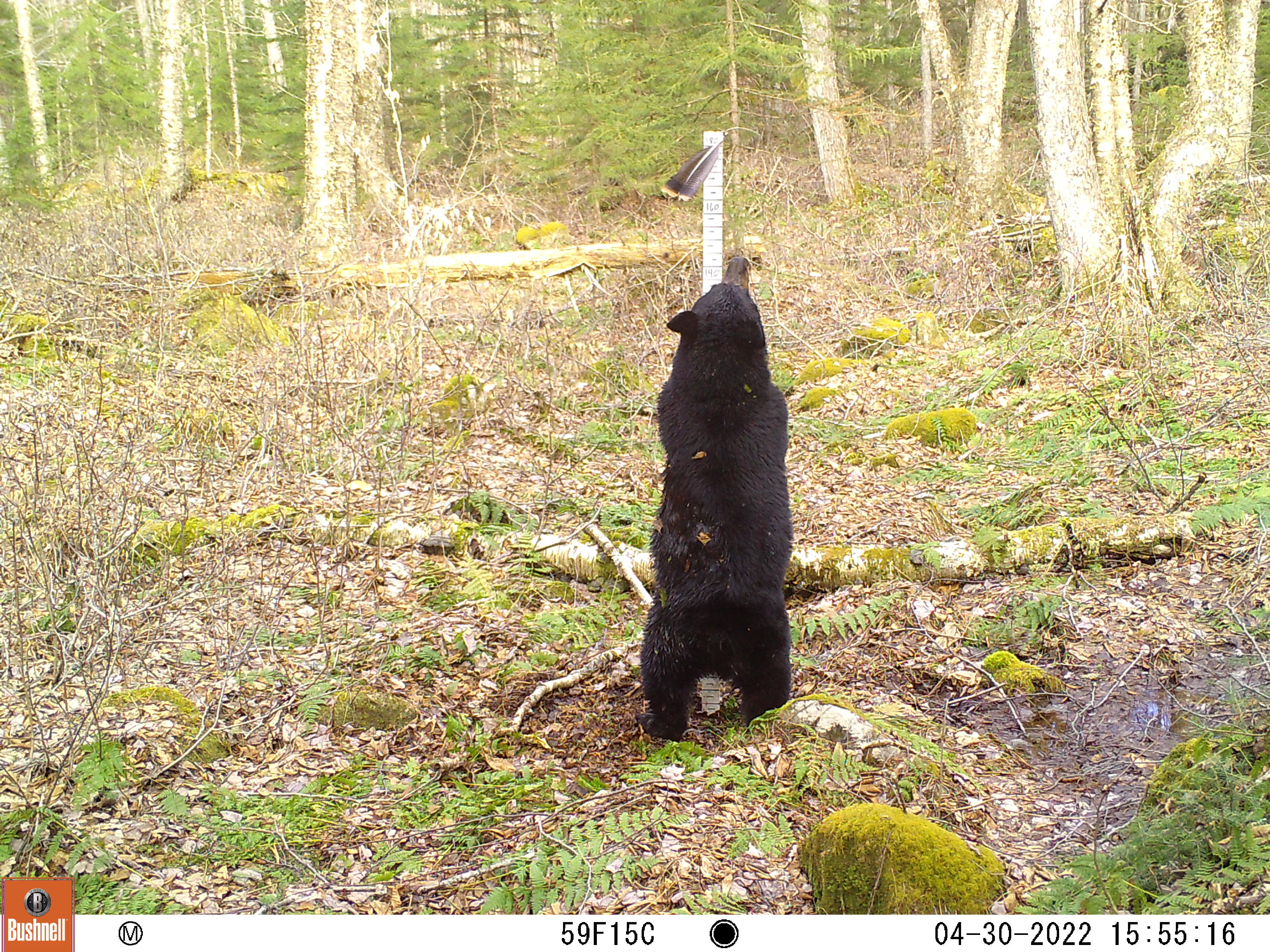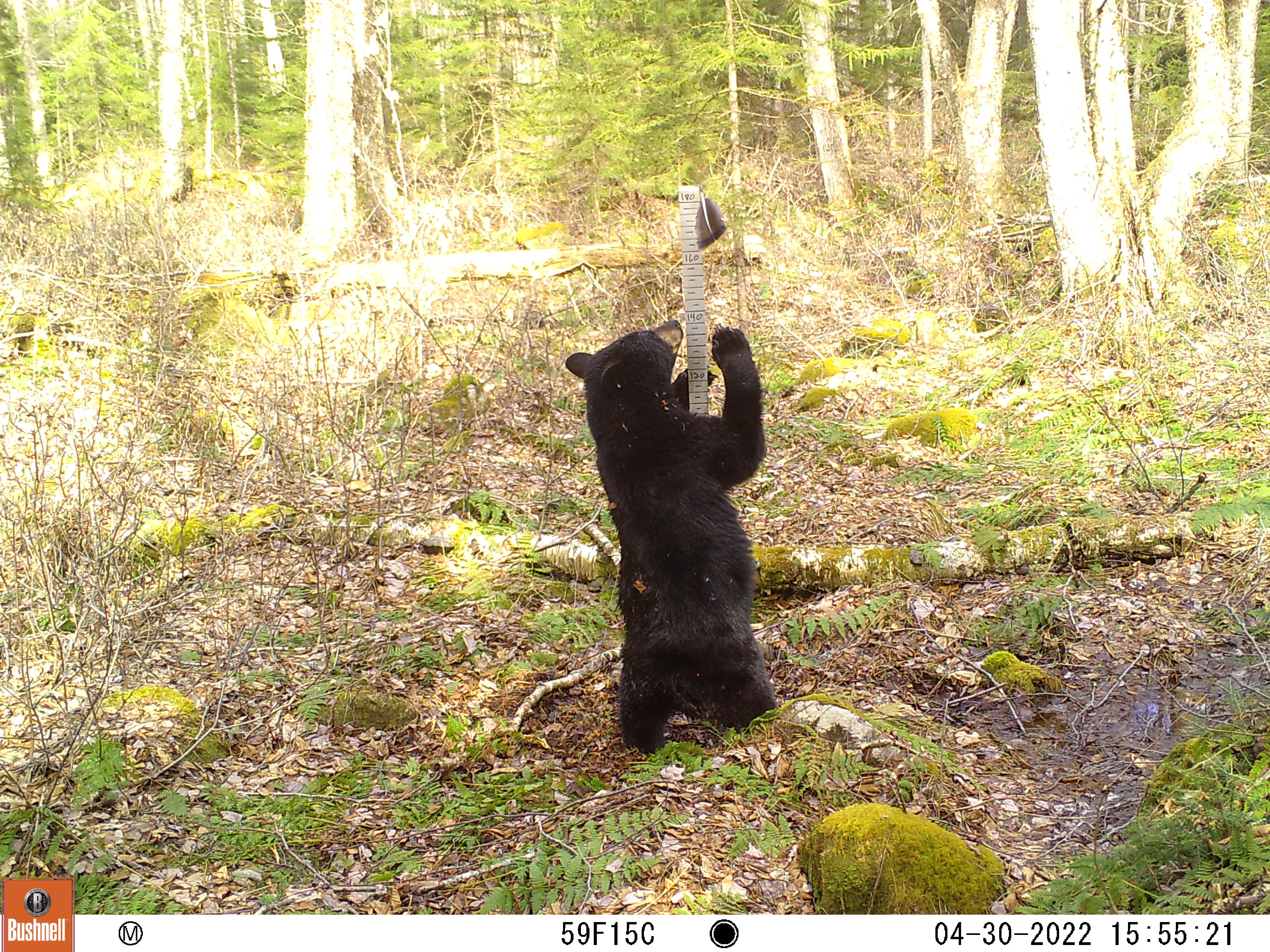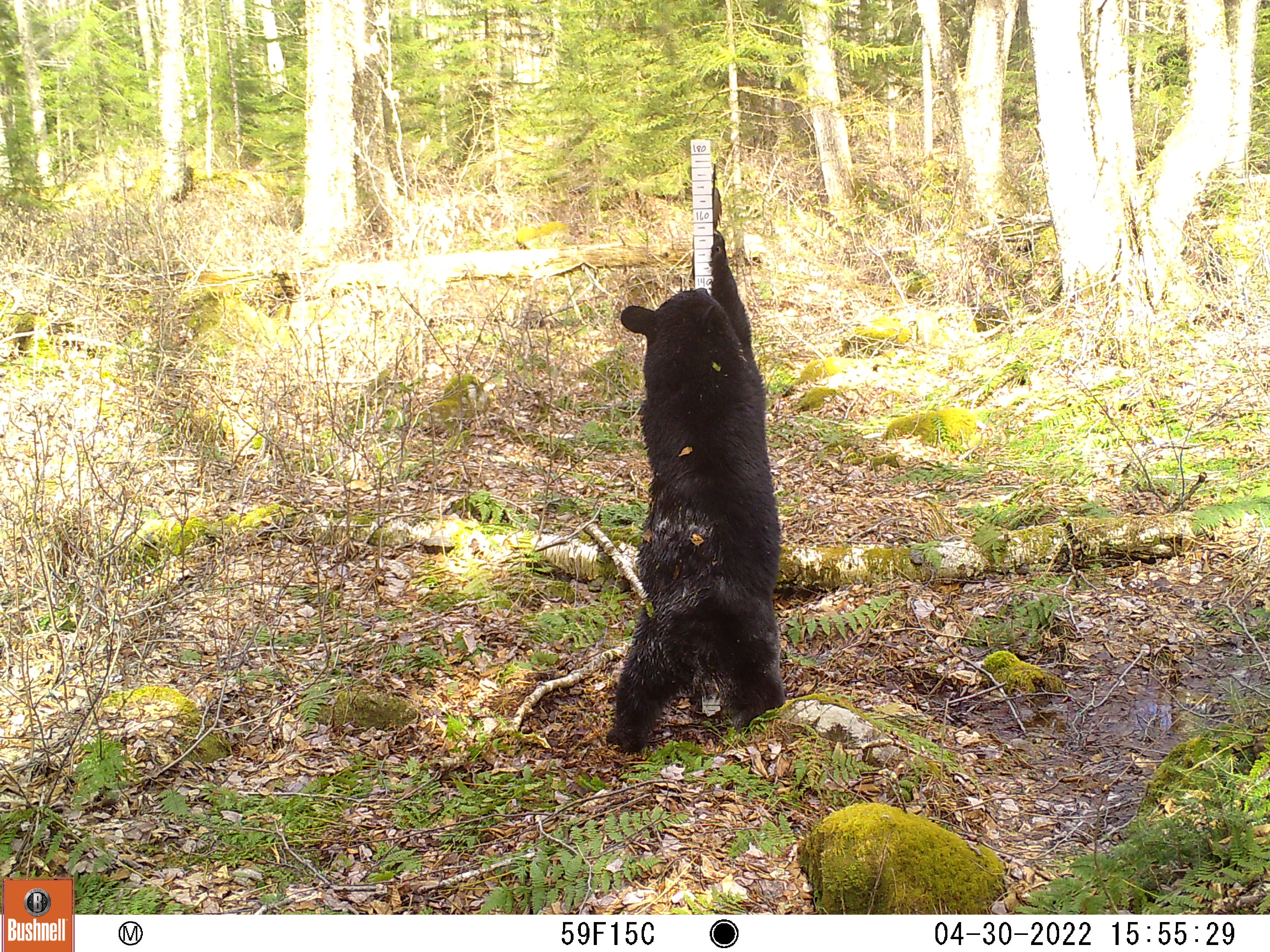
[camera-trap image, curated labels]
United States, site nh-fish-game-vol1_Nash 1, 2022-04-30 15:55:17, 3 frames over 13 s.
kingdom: Animalia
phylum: Chordata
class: Mammalia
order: Carnivora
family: Ursidae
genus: Ursus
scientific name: Ursus americanus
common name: black bear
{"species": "black bear (Ursus americanus)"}